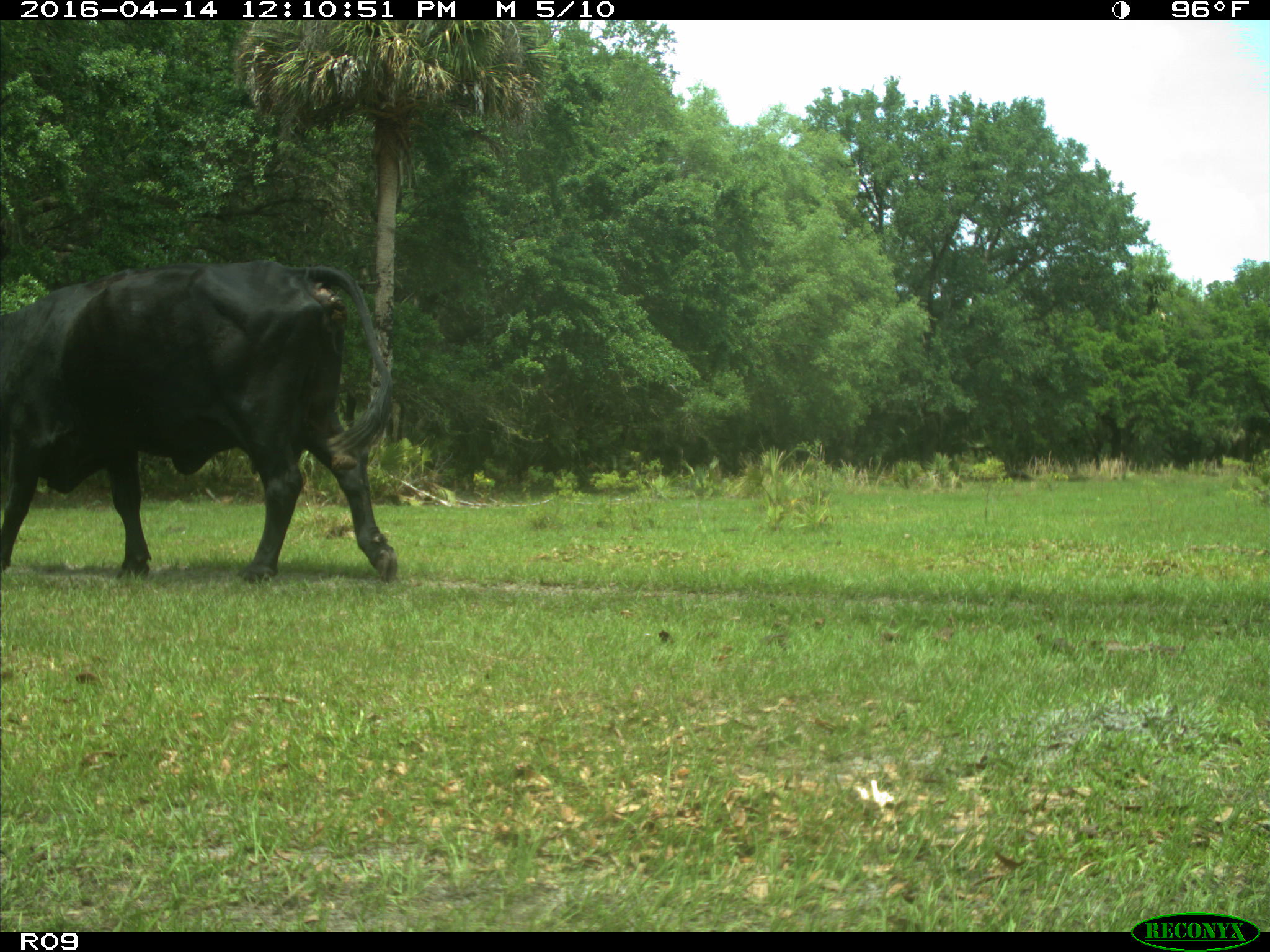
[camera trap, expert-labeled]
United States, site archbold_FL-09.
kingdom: Animalia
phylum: Chordata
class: Mammalia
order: Artiodactyla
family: Bovidae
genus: Bos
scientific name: Bos taurus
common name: domestic cow